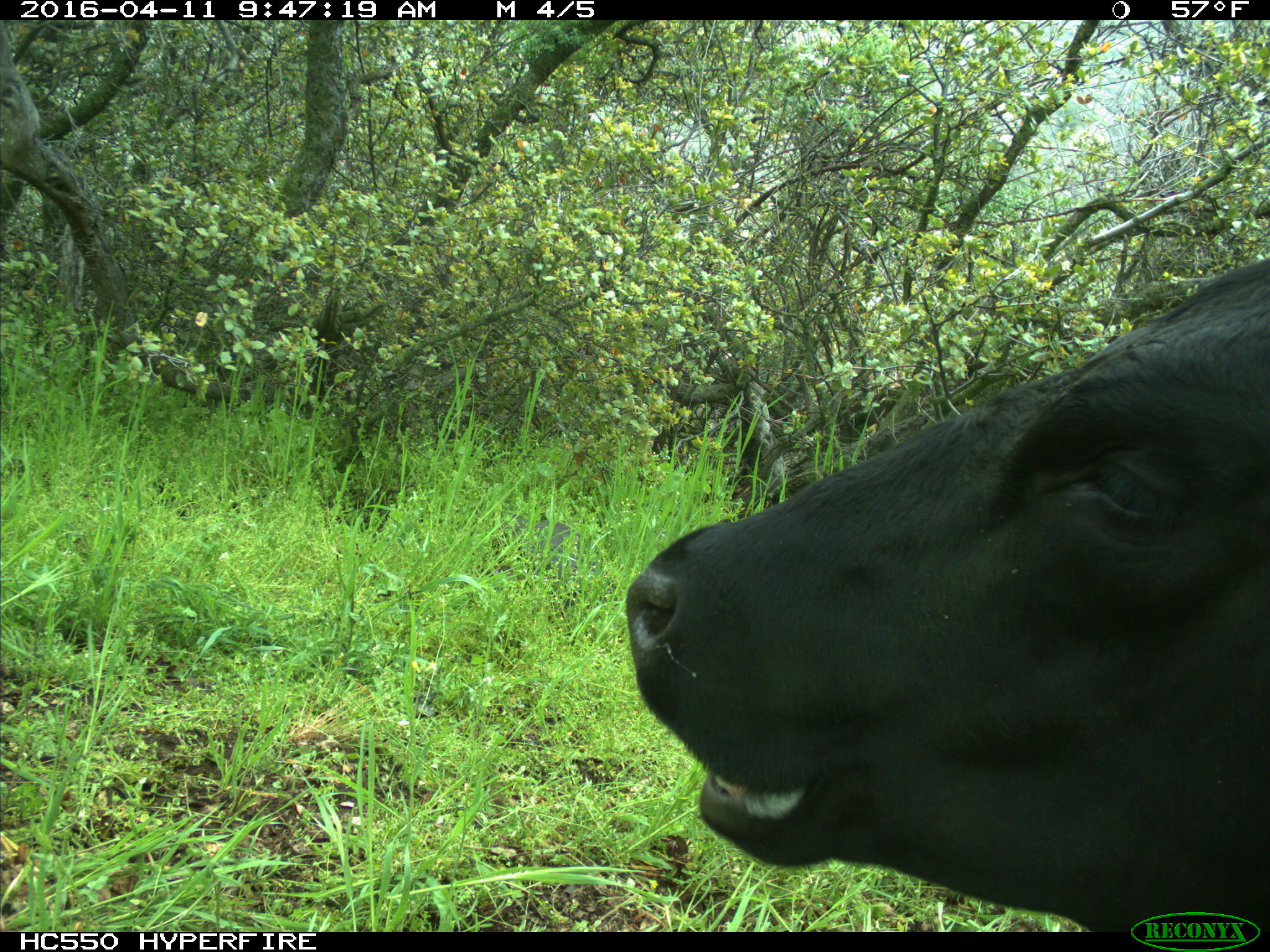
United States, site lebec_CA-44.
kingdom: Animalia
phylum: Chordata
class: Mammalia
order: Artiodactyla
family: Bovidae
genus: Bos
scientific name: Bos taurus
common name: domestic cow